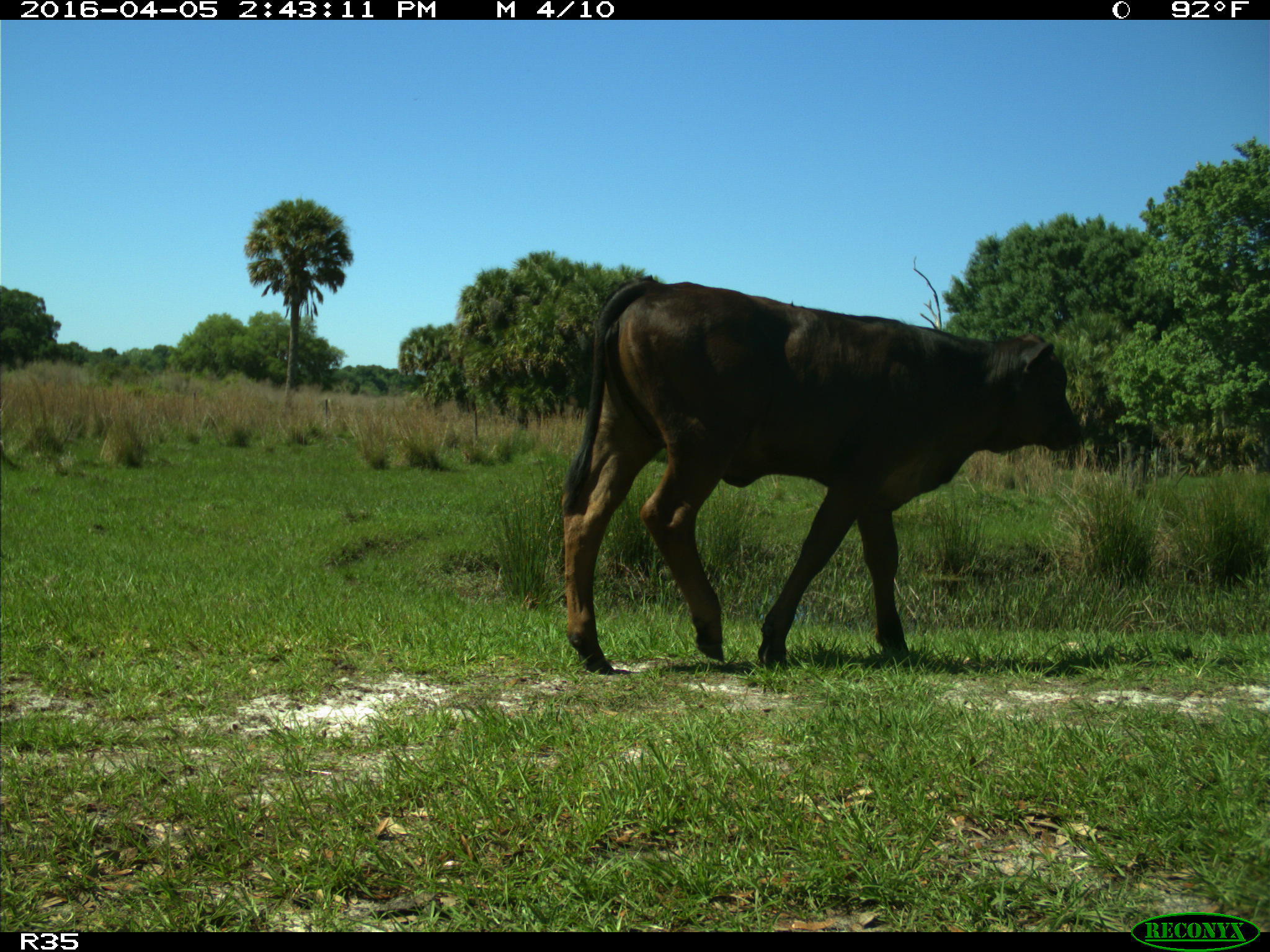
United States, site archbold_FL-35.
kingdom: Animalia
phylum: Chordata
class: Mammalia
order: Artiodactyla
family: Bovidae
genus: Bos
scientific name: Bos taurus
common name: domestic cow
Bos taurus (domestic cow).